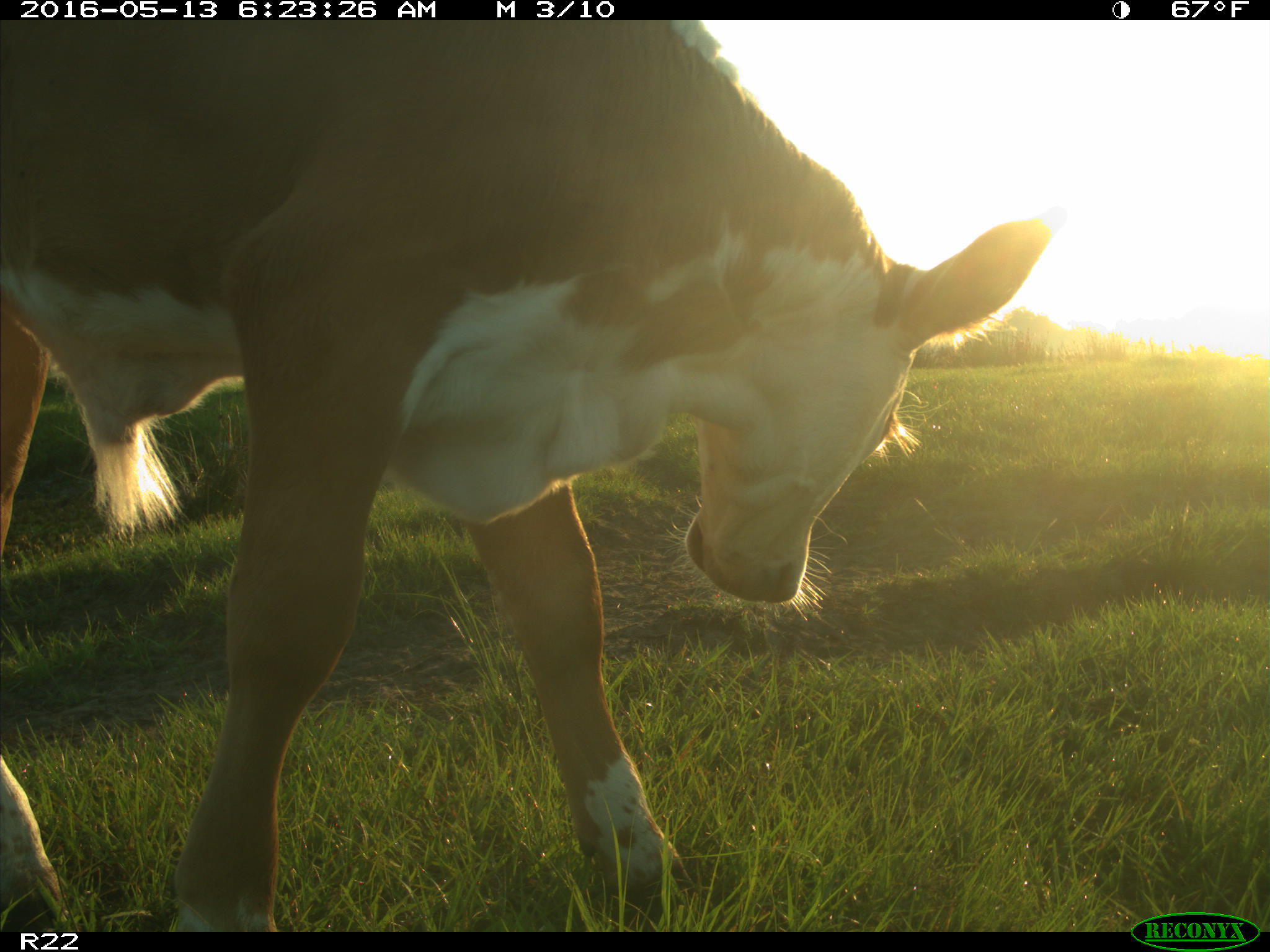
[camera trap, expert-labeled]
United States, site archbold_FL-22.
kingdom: Animalia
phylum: Chordata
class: Mammalia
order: Artiodactyla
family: Bovidae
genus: Bos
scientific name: Bos taurus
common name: domestic cow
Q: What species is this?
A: Bos taurus (domestic cow).